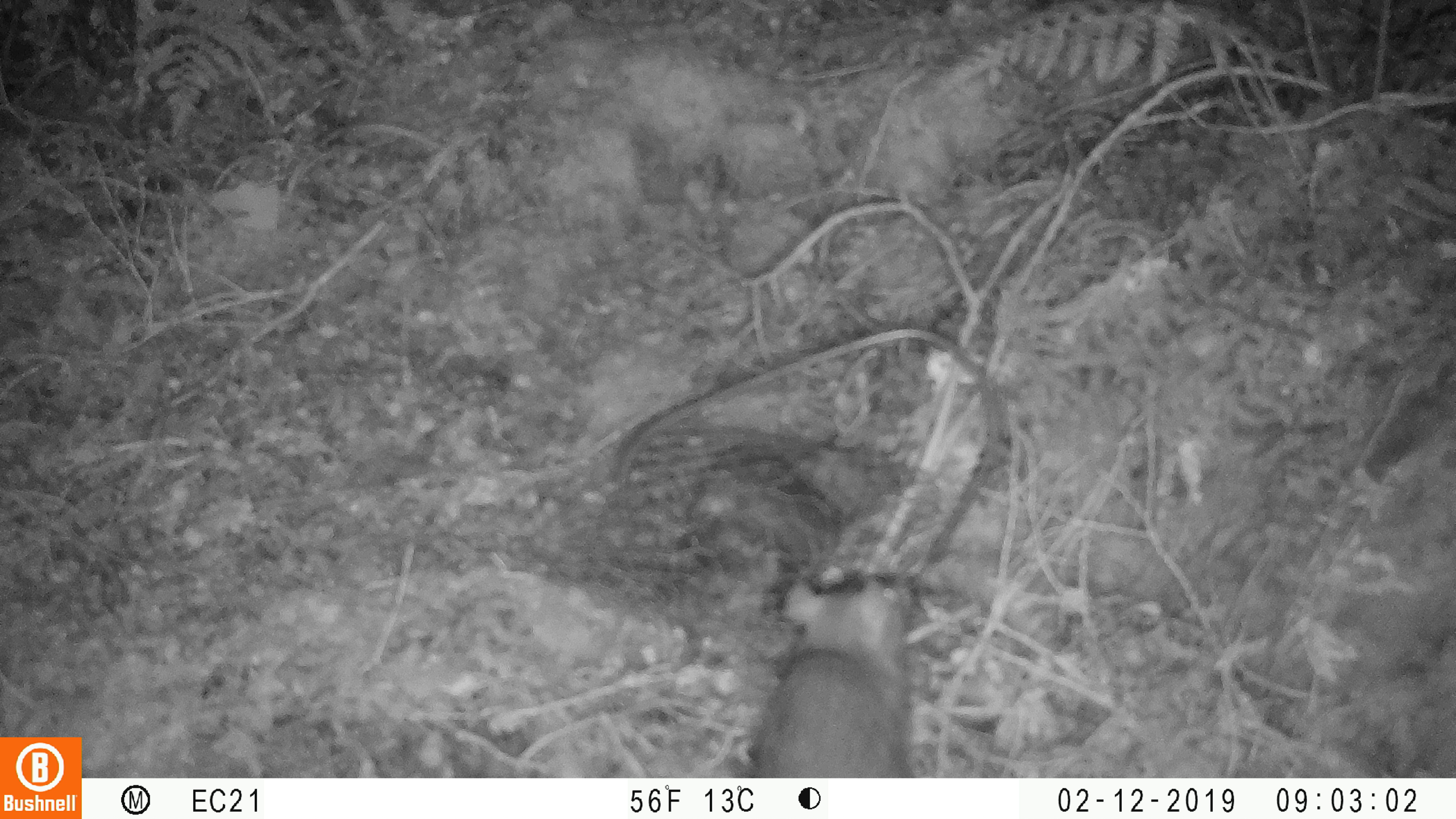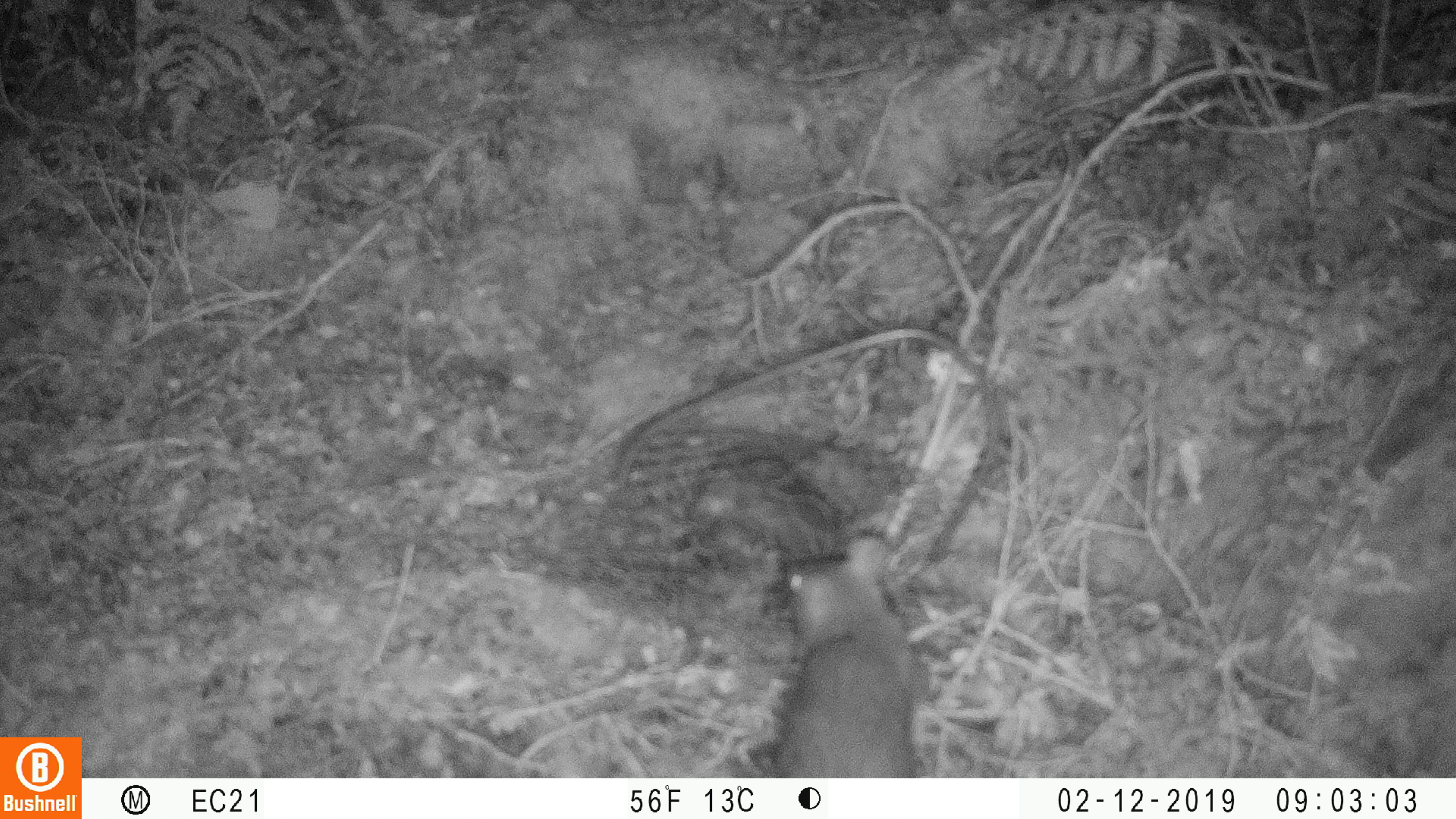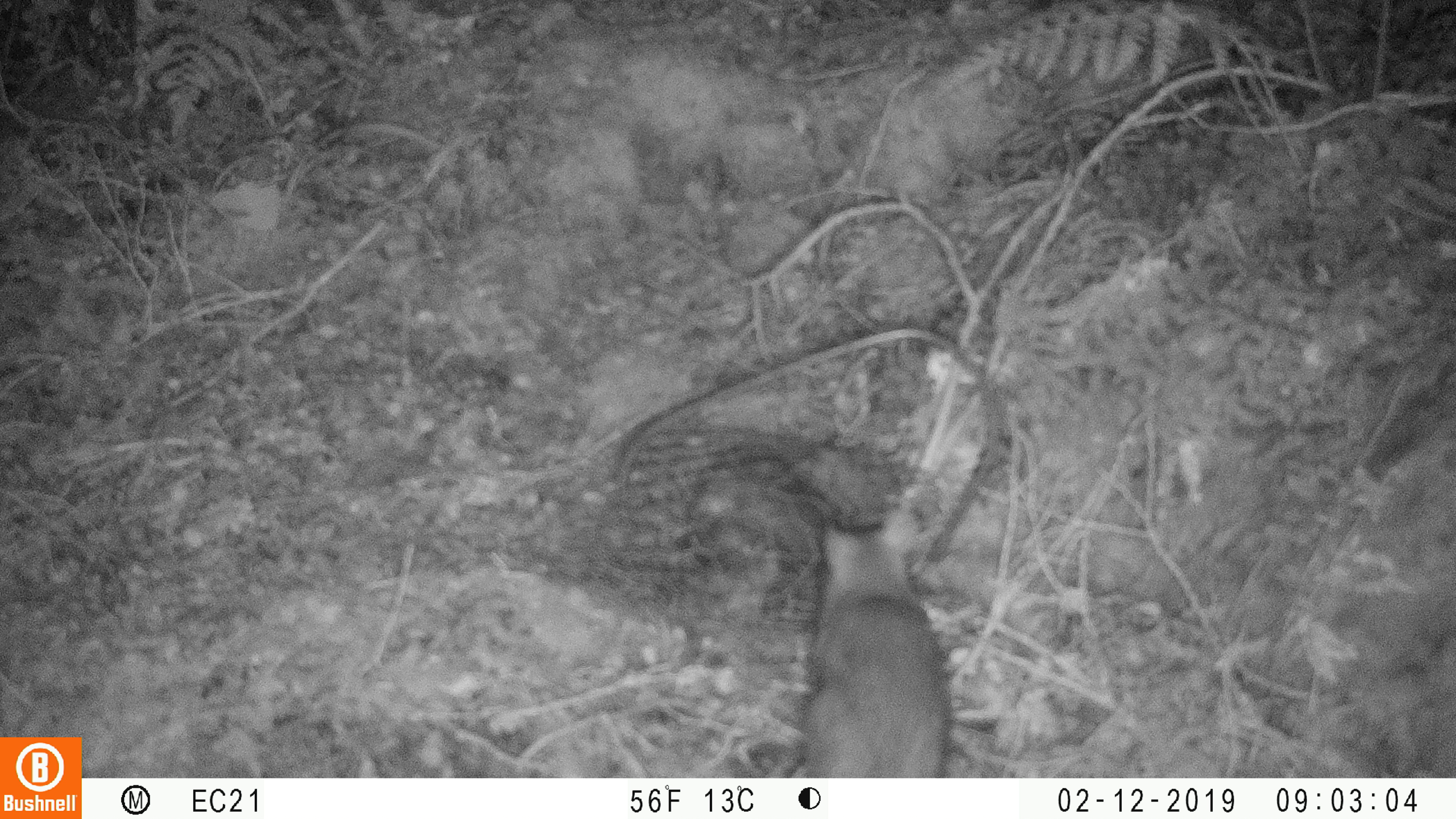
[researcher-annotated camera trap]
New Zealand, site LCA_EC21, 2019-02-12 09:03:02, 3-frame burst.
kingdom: Animalia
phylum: Chordata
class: Mammalia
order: Rodentia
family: Muridae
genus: Rattus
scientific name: Rattus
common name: rat